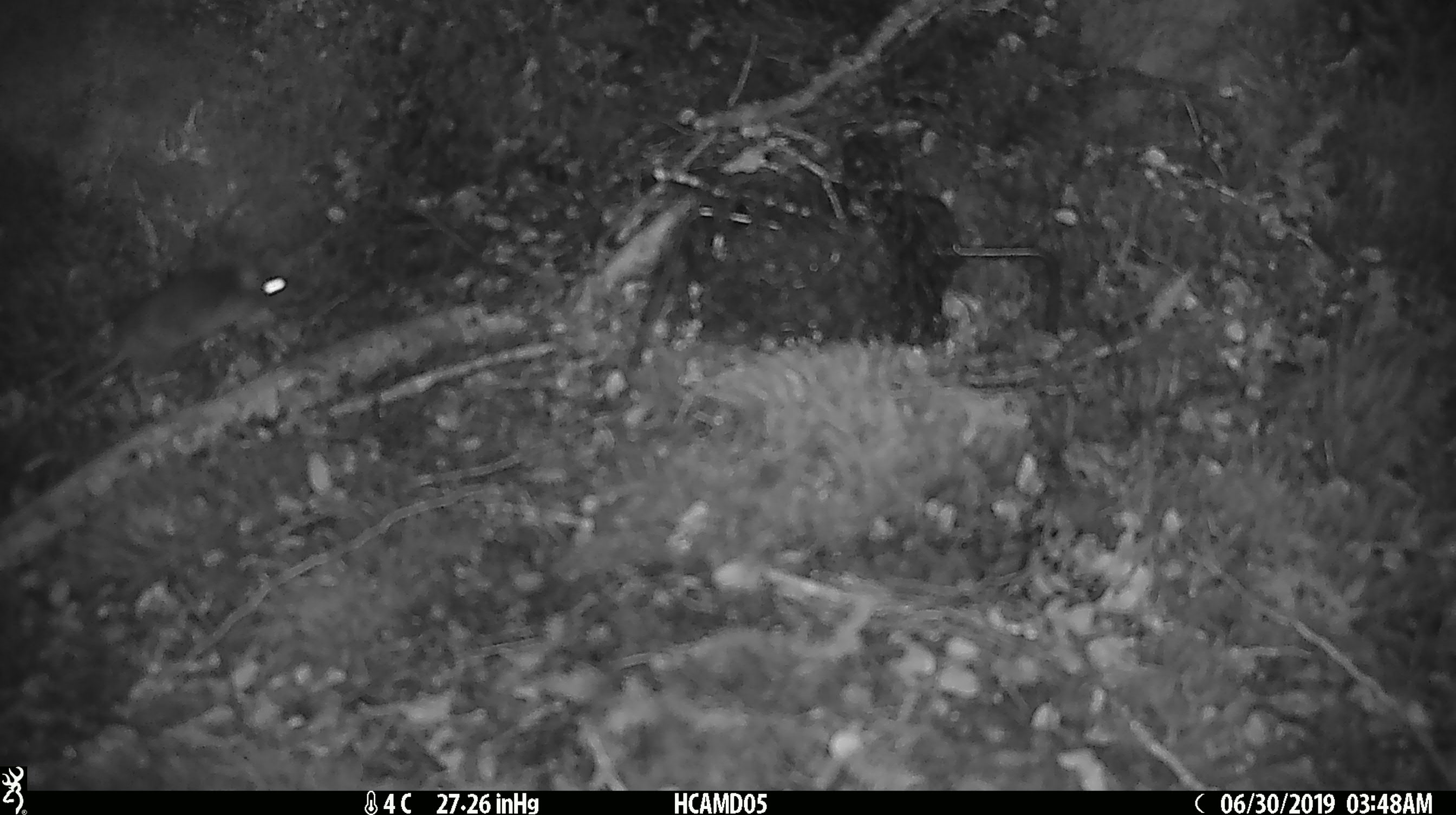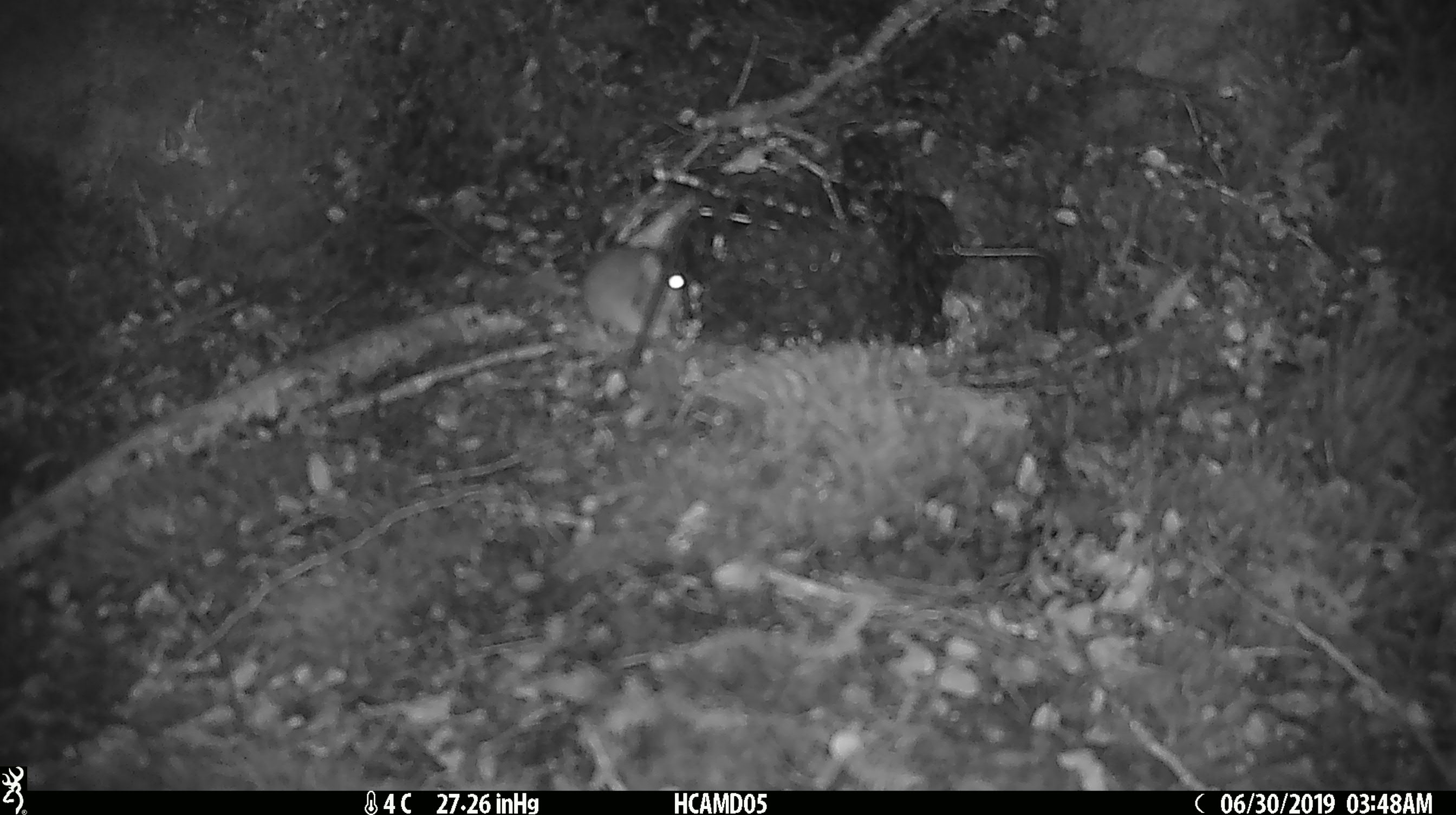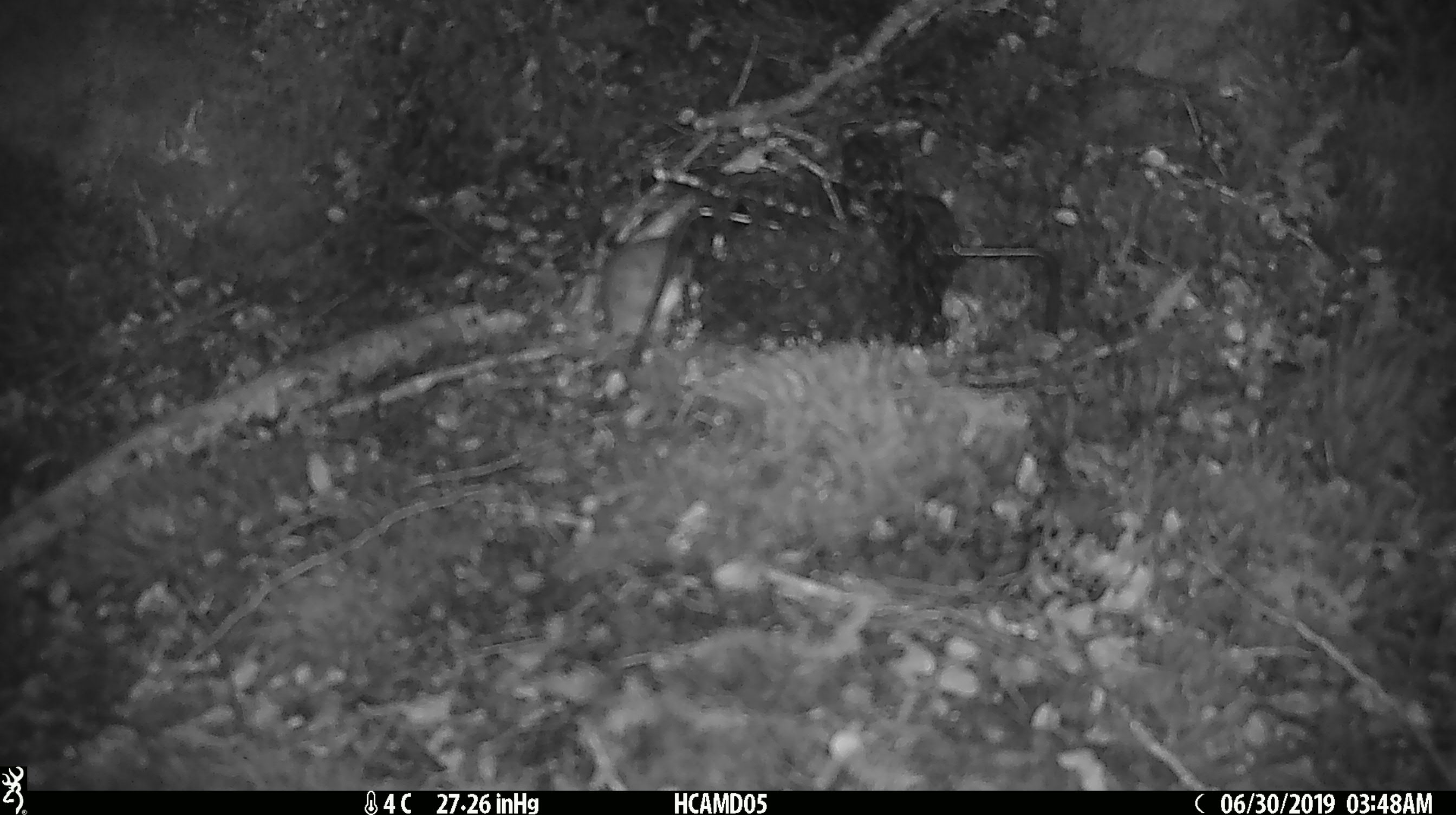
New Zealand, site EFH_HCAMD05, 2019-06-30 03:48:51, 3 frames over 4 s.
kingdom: Animalia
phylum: Chordata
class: Mammalia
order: Rodentia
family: Muridae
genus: Mus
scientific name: Mus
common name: mouse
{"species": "mouse (Mus)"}